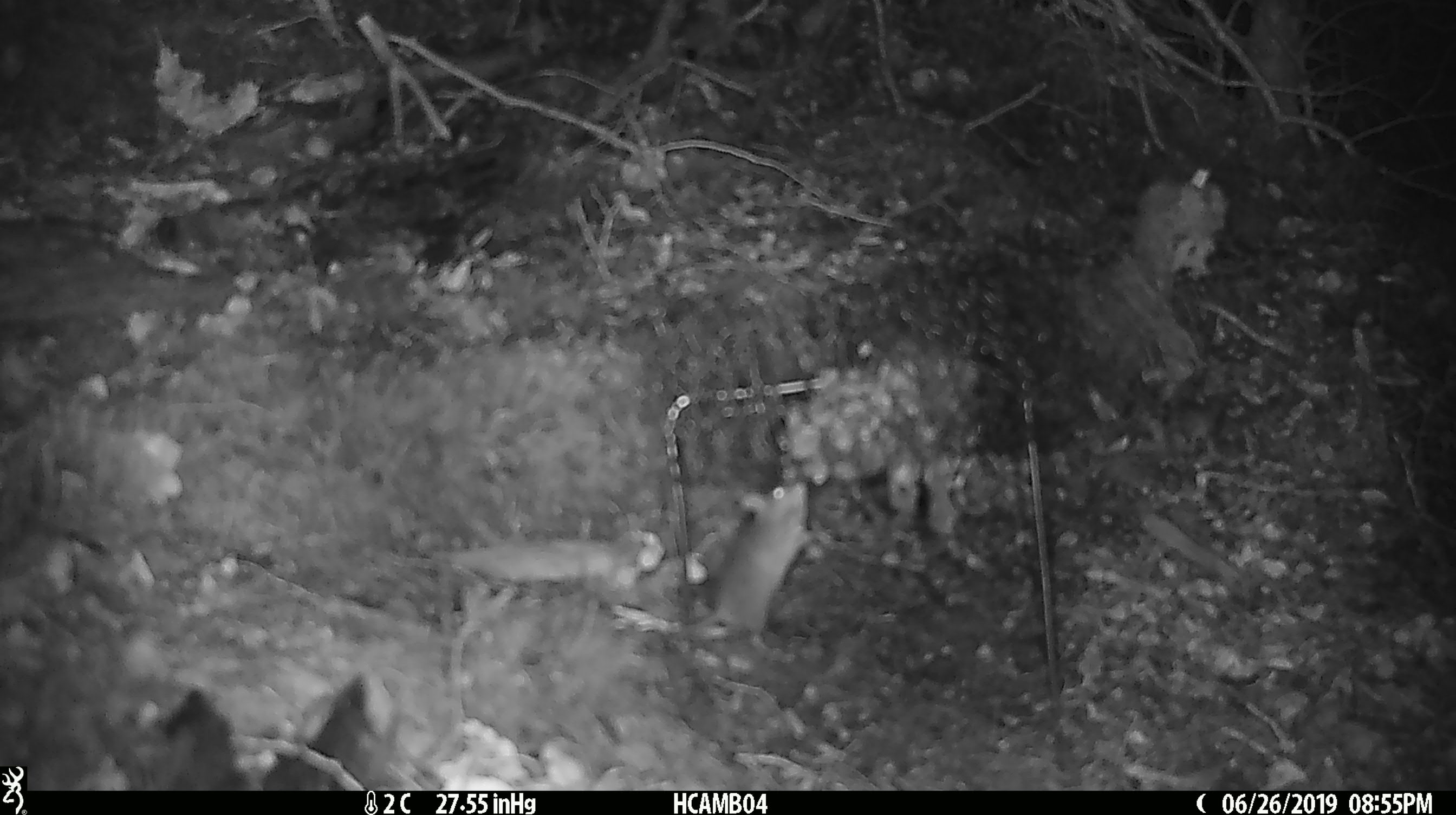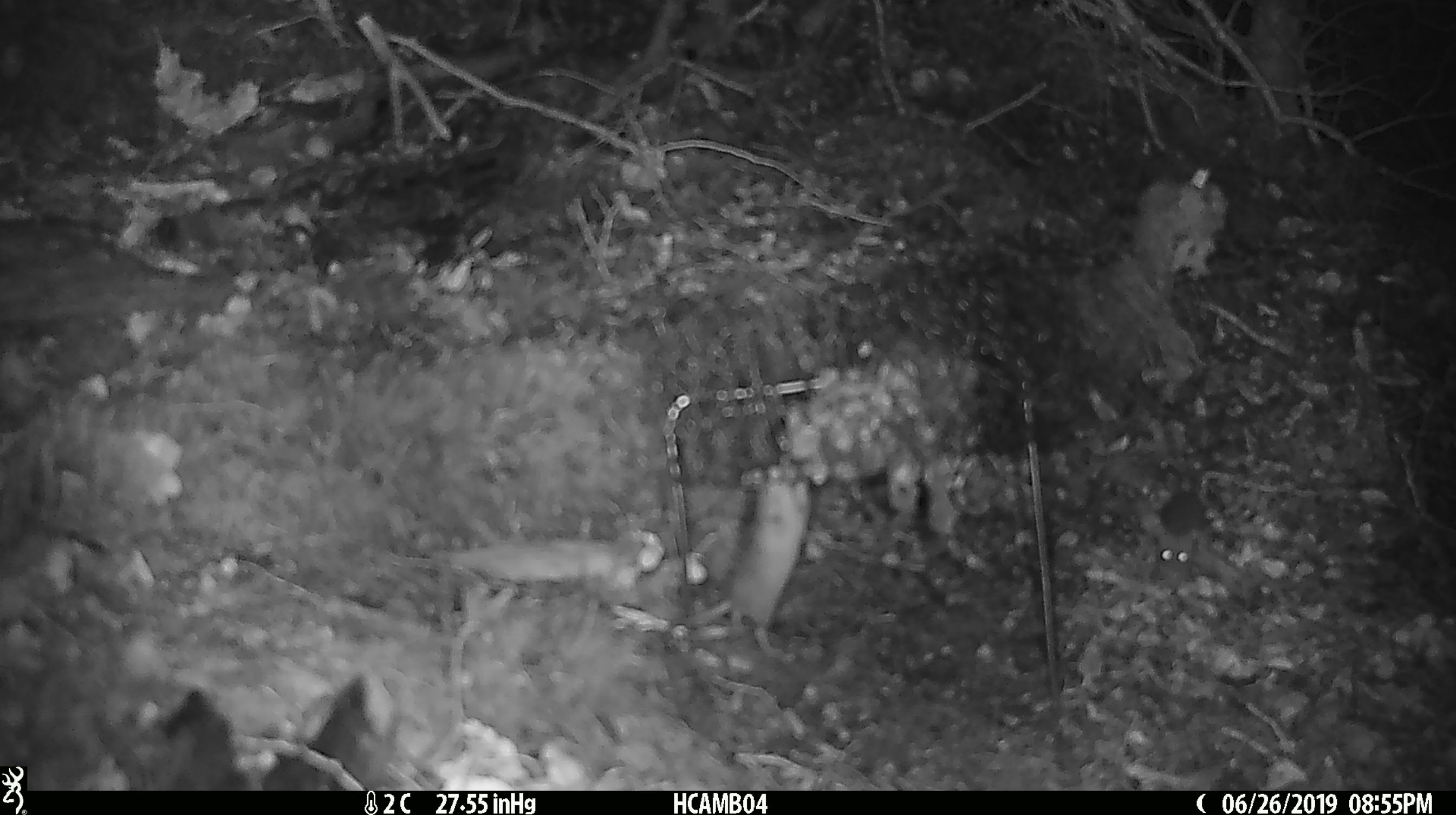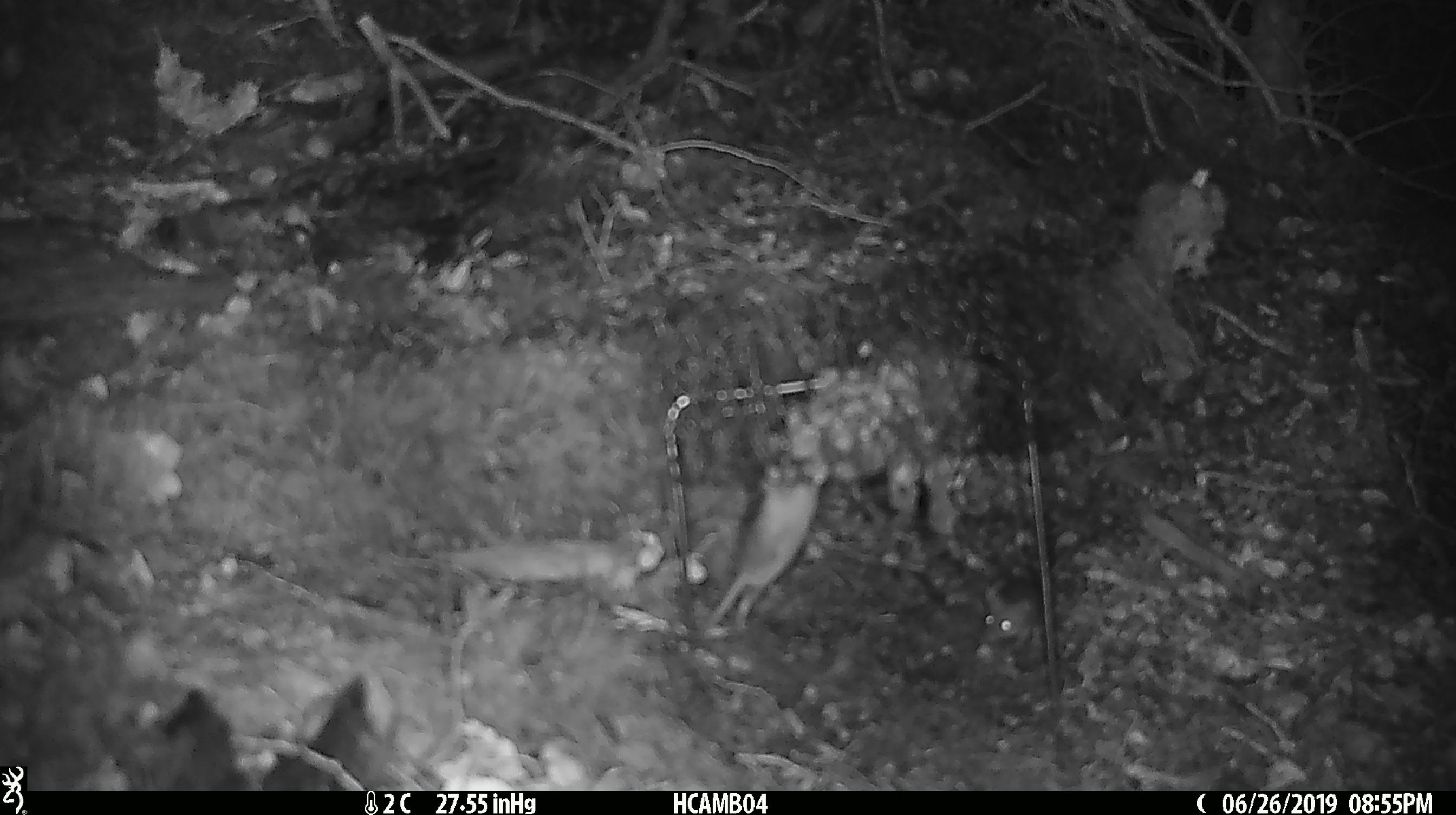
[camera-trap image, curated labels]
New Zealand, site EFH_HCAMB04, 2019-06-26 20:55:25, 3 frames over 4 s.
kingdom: Animalia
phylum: Chordata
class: Mammalia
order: Rodentia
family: Muridae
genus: Mus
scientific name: Mus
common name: mouse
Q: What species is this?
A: Mouse (Mus).